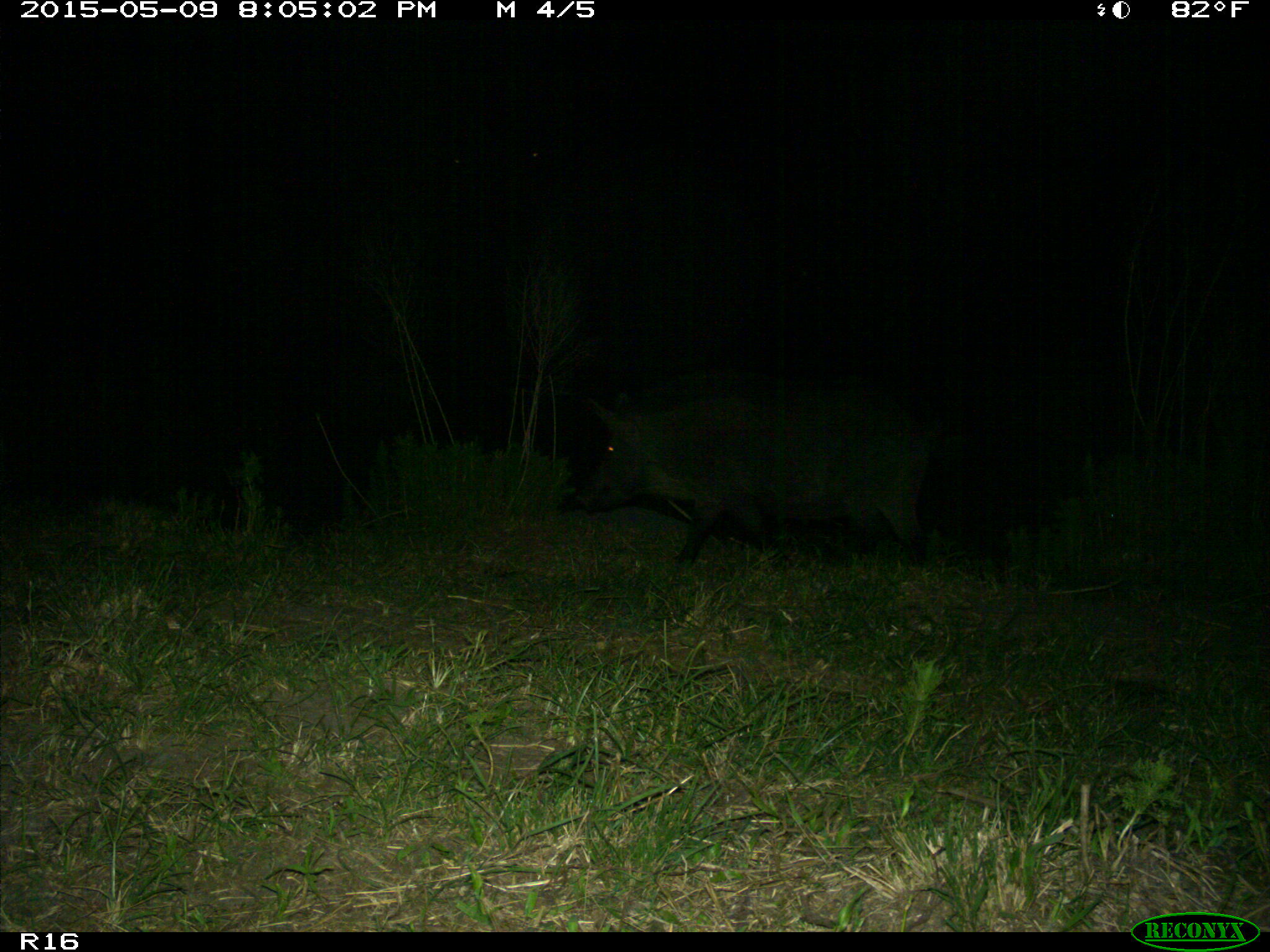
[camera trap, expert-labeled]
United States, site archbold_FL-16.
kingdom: Animalia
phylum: Chordata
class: Mammalia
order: Artiodactyla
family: Suidae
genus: Sus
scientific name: Sus scrofa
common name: wild boar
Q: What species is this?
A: Sus scrofa (wild boar).